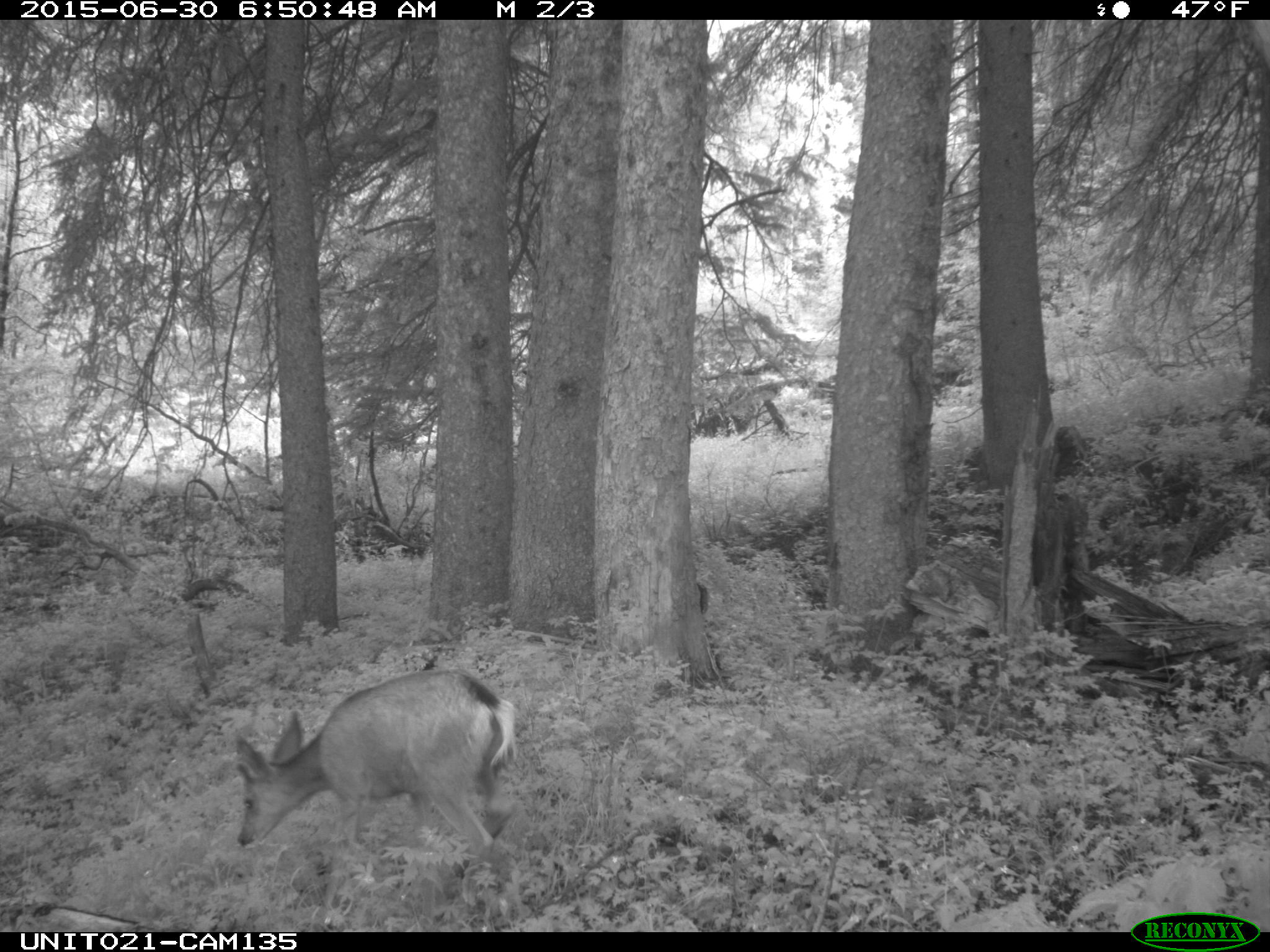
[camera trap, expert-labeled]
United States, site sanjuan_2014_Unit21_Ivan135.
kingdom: Animalia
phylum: Chordata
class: Mammalia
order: Artiodactyla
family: Cervidae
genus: Odocoileus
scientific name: Odocoileus hemionus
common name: mule deer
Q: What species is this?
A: Odocoileus hemionus (mule deer).